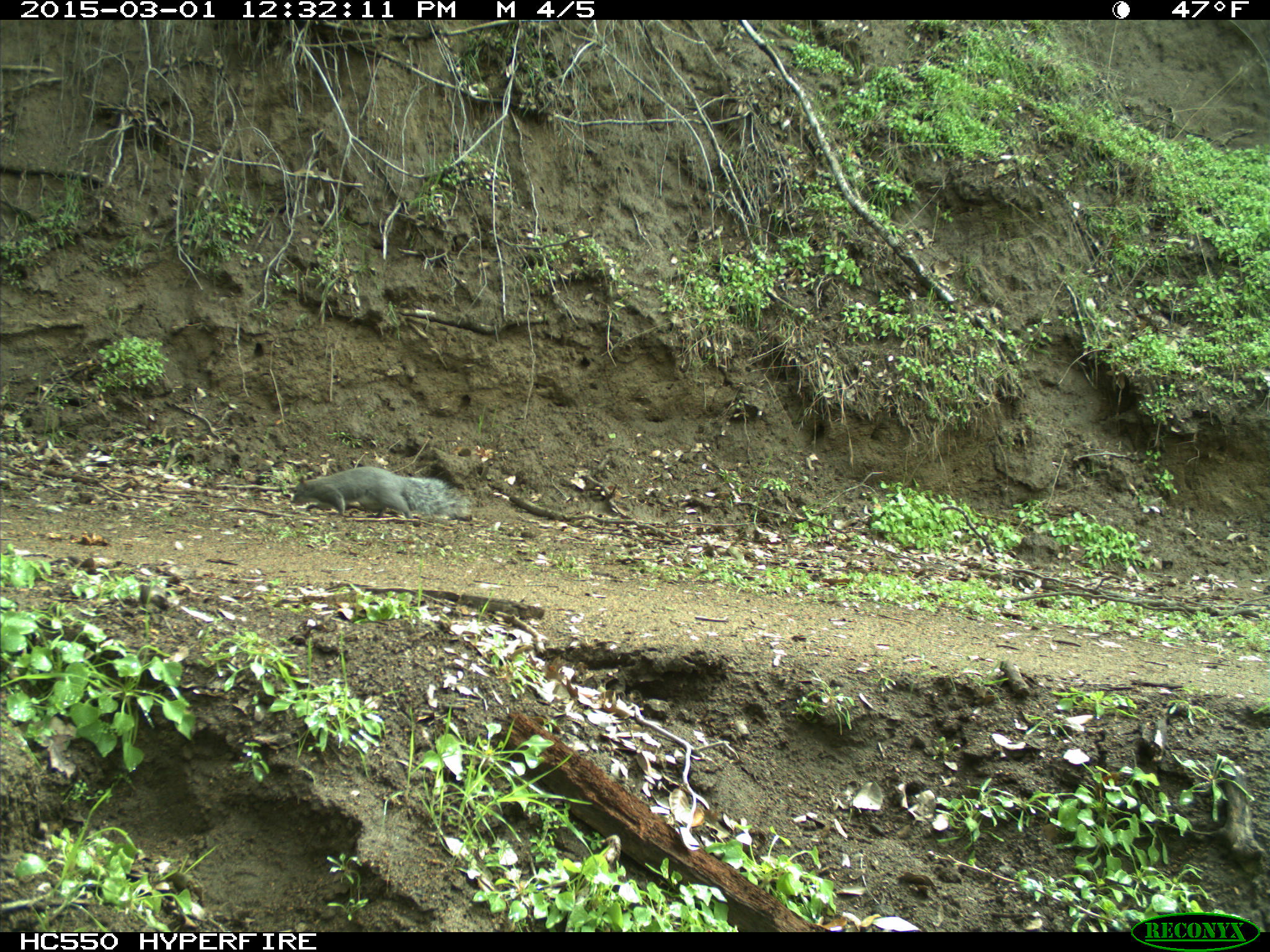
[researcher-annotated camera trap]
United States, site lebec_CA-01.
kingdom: Animalia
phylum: Chordata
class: Mammalia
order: Rodentia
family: Sciuridae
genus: Sciurus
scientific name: Sciurus carolinensis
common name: eastern gray squirrel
Sciurus carolinensis (eastern gray squirrel).